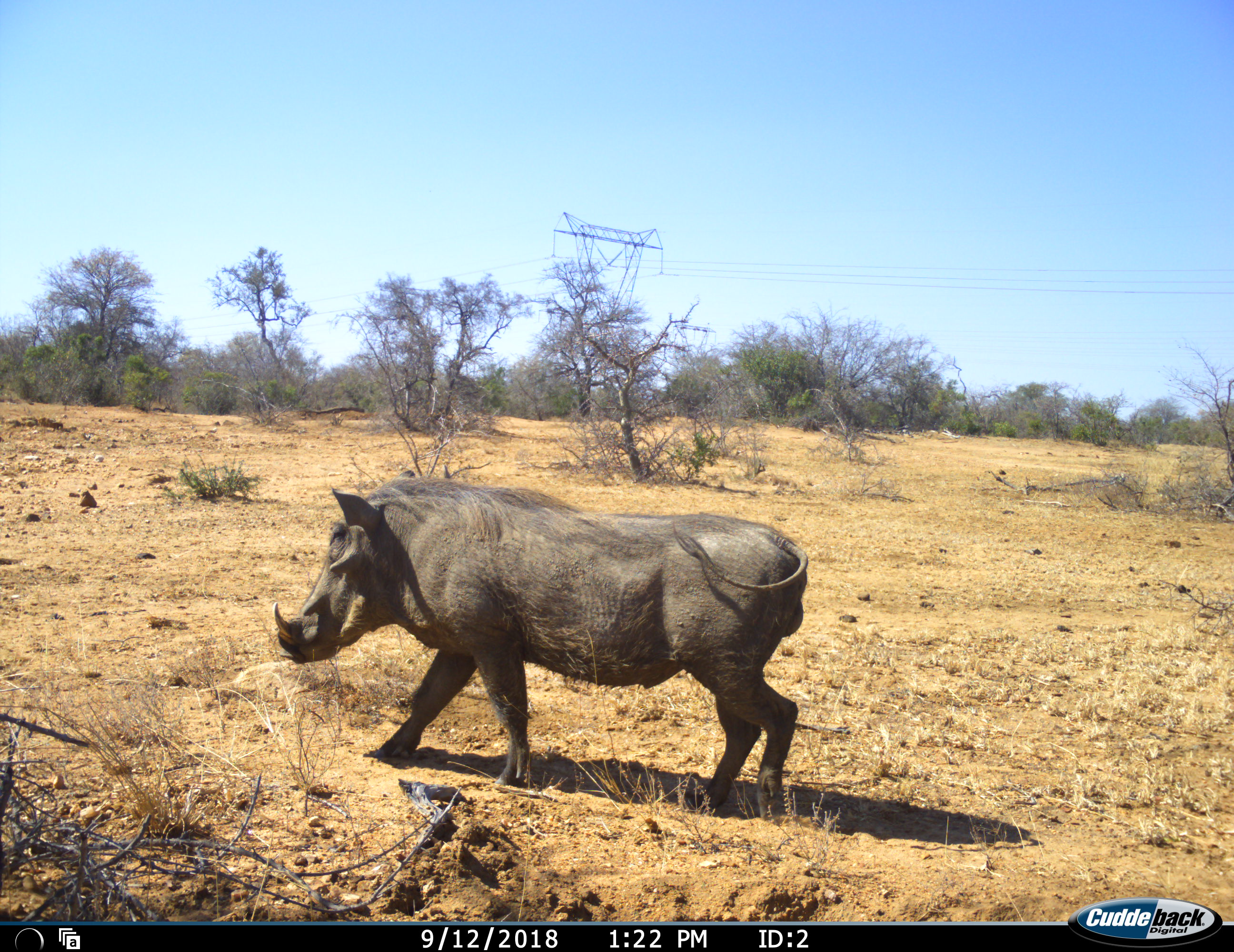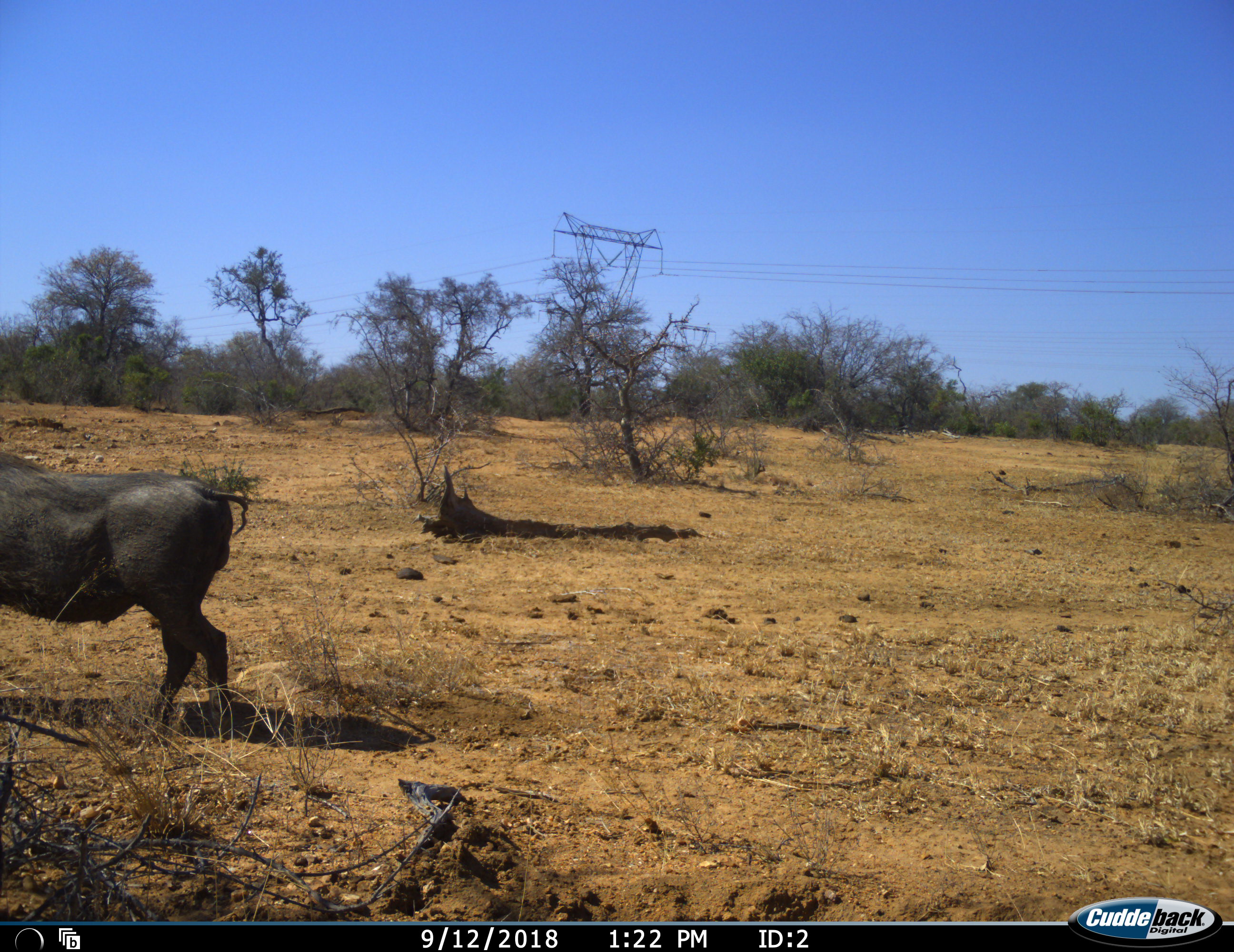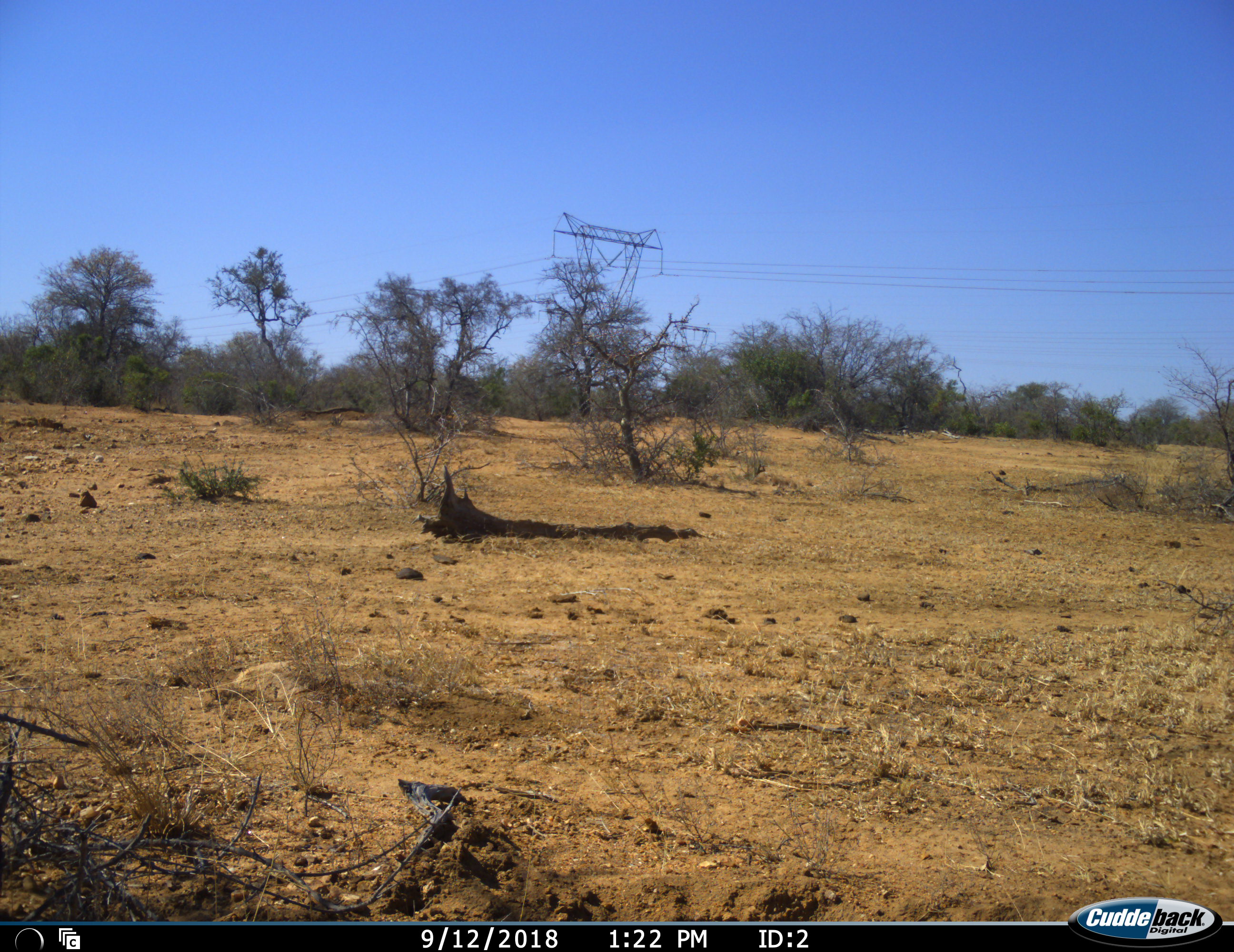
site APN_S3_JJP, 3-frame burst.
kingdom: Animalia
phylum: Chordata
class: Mammalia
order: Artiodactyla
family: Suidae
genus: Phacochoerus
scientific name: Phacochoerus africanus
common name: warthog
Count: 1.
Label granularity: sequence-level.